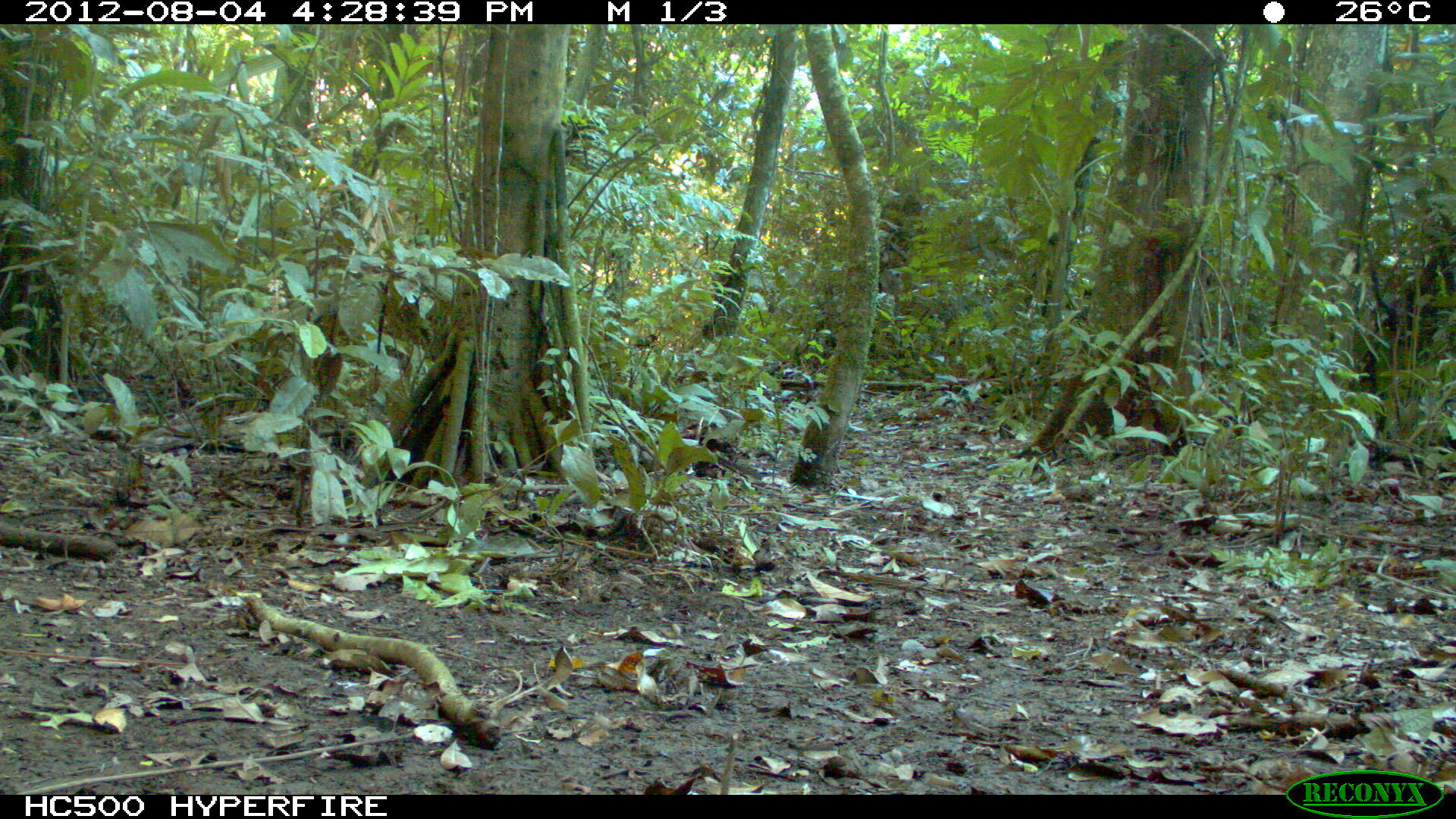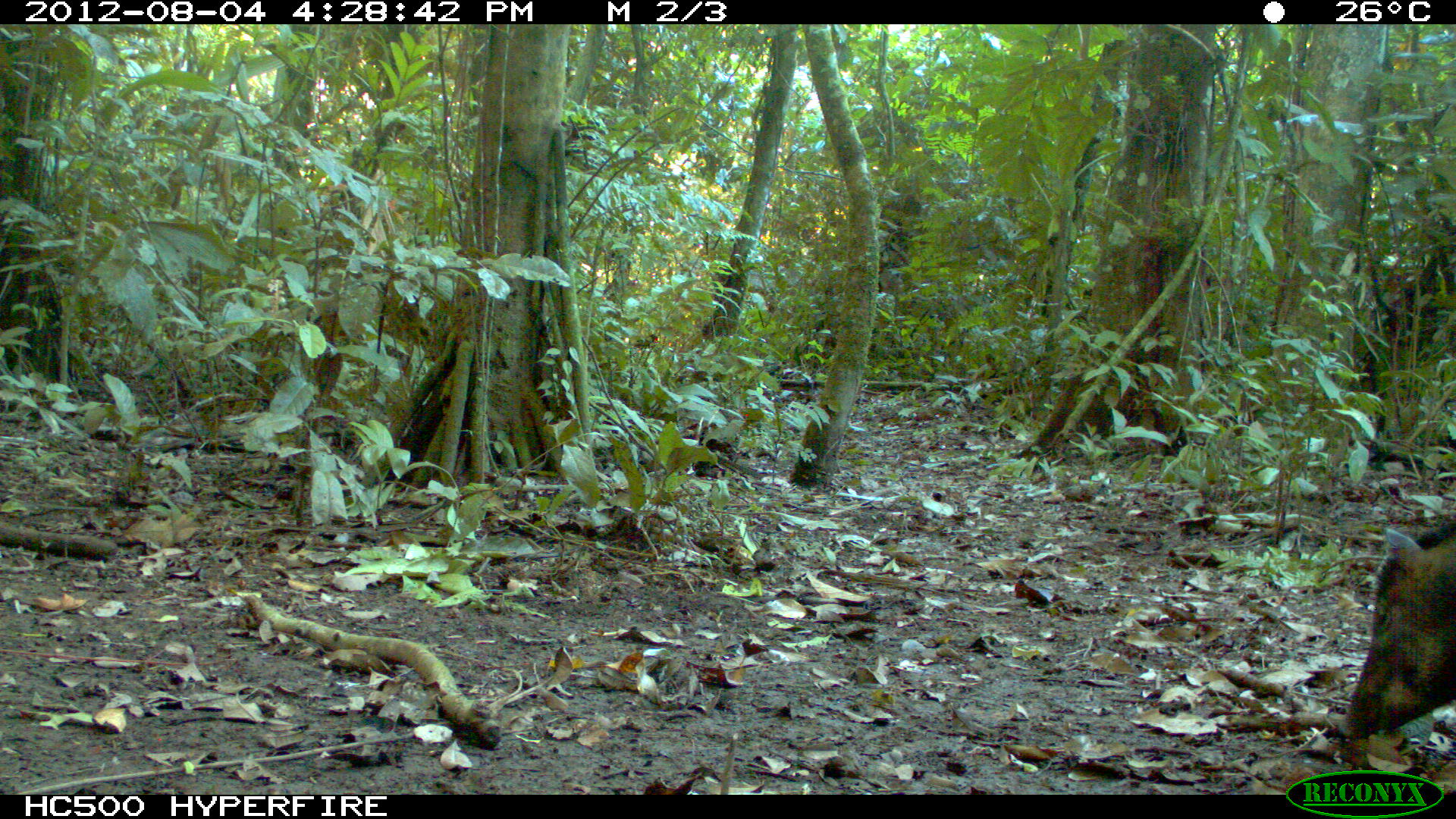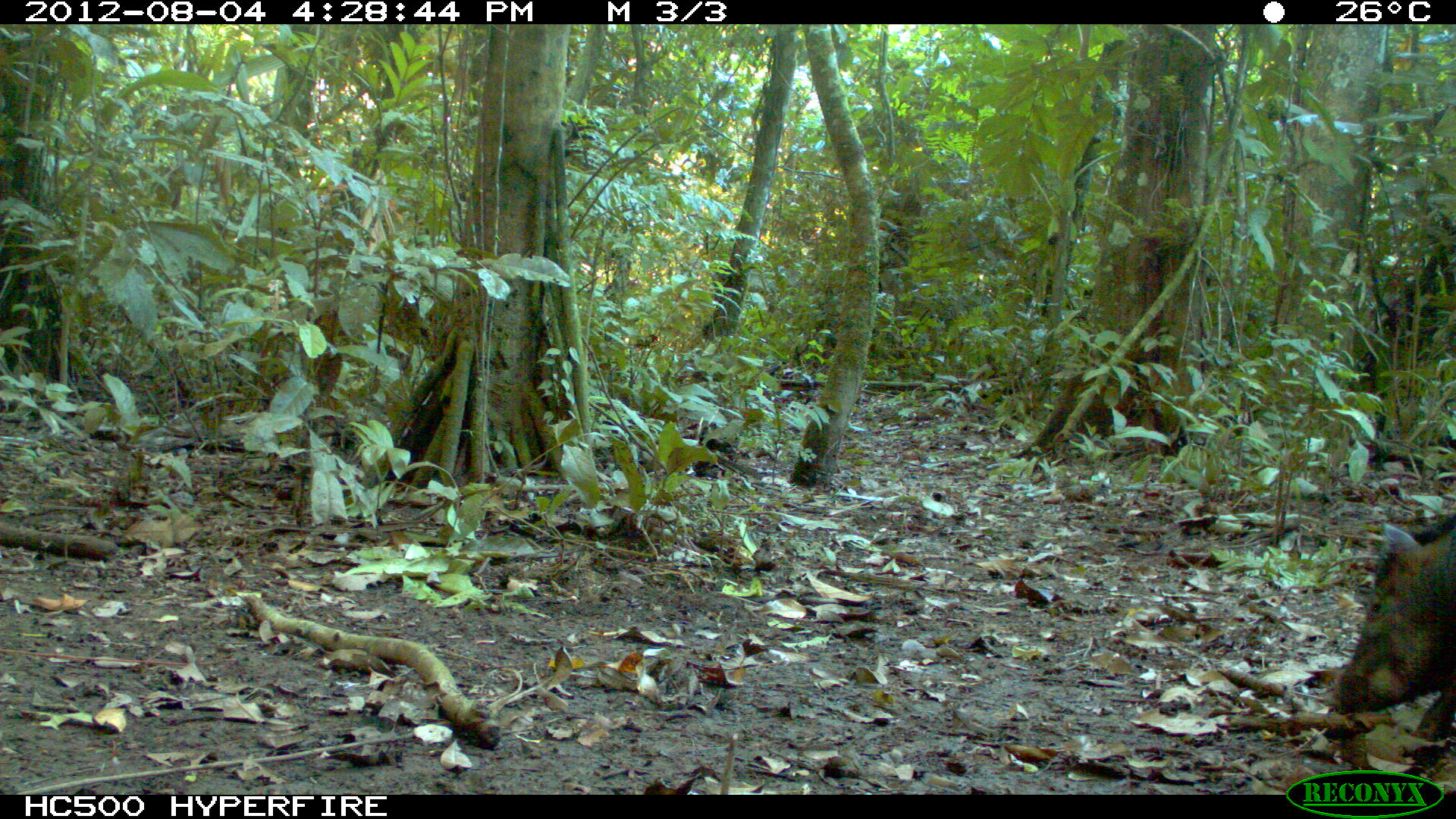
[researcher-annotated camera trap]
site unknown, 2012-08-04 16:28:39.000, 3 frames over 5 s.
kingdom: Animalia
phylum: Chordata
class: Mammalia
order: Artiodactyla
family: Tayassuidae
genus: Tayassu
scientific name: Tayassu pecari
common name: white-lipped peccary